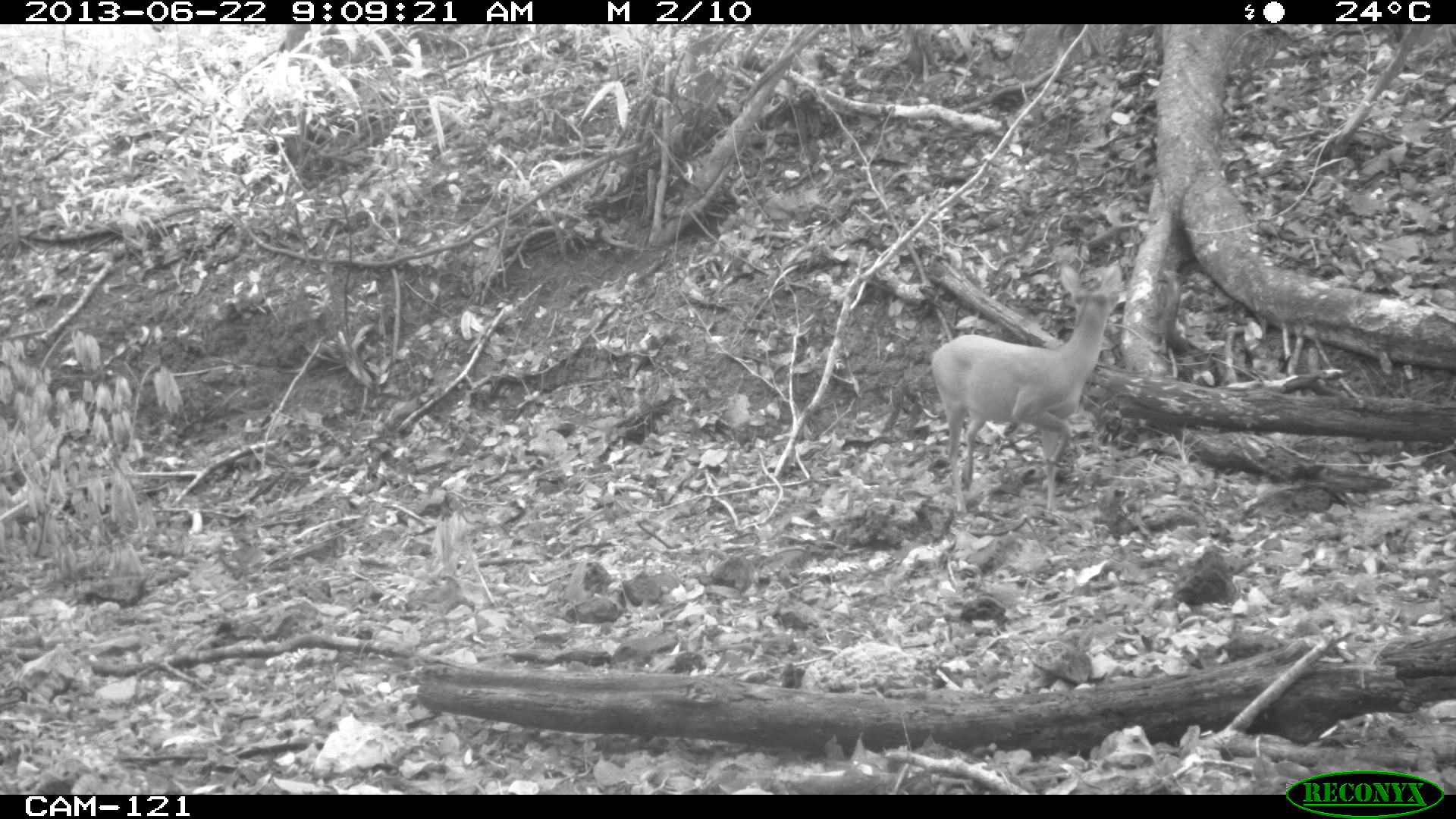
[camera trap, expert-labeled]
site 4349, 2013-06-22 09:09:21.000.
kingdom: Animalia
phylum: Chordata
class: Mammalia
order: Artiodactyla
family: Cervidae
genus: Mazama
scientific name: Mazama temama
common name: central american red brocket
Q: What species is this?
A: Mazama temama (central american red brocket).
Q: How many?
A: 1.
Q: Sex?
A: Female.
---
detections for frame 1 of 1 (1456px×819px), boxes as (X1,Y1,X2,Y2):
mazama temama: (931,261,1122,512)